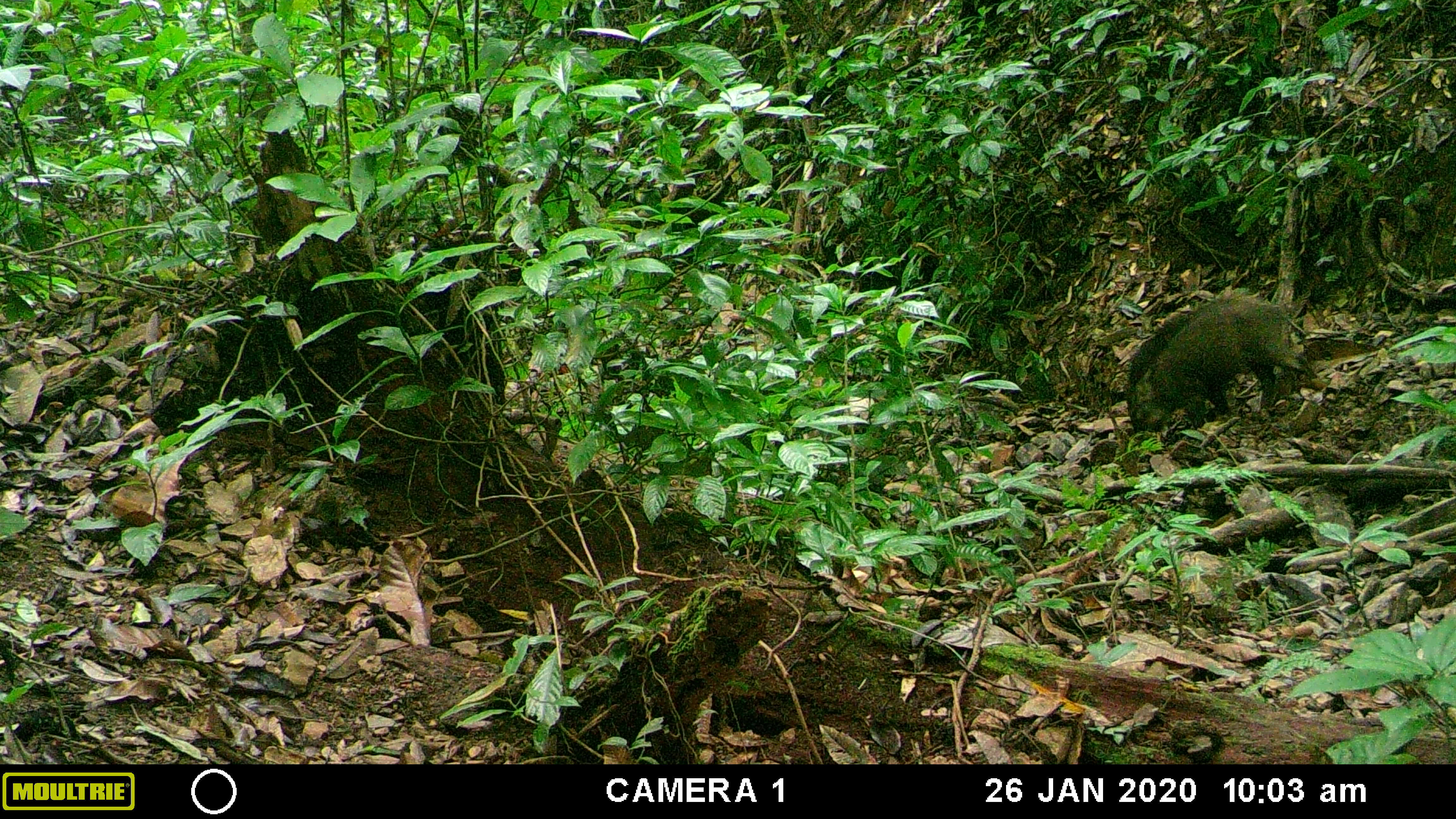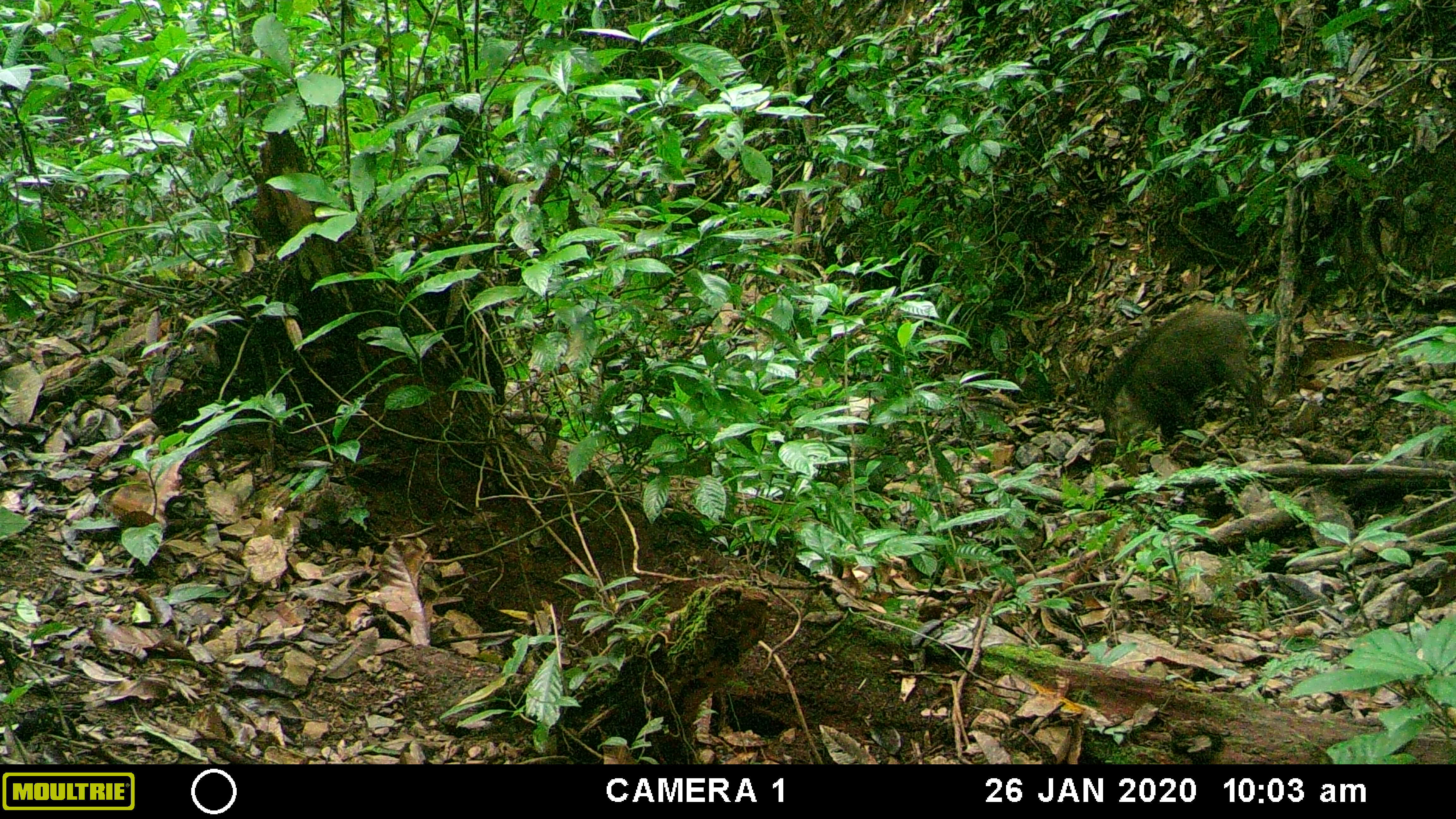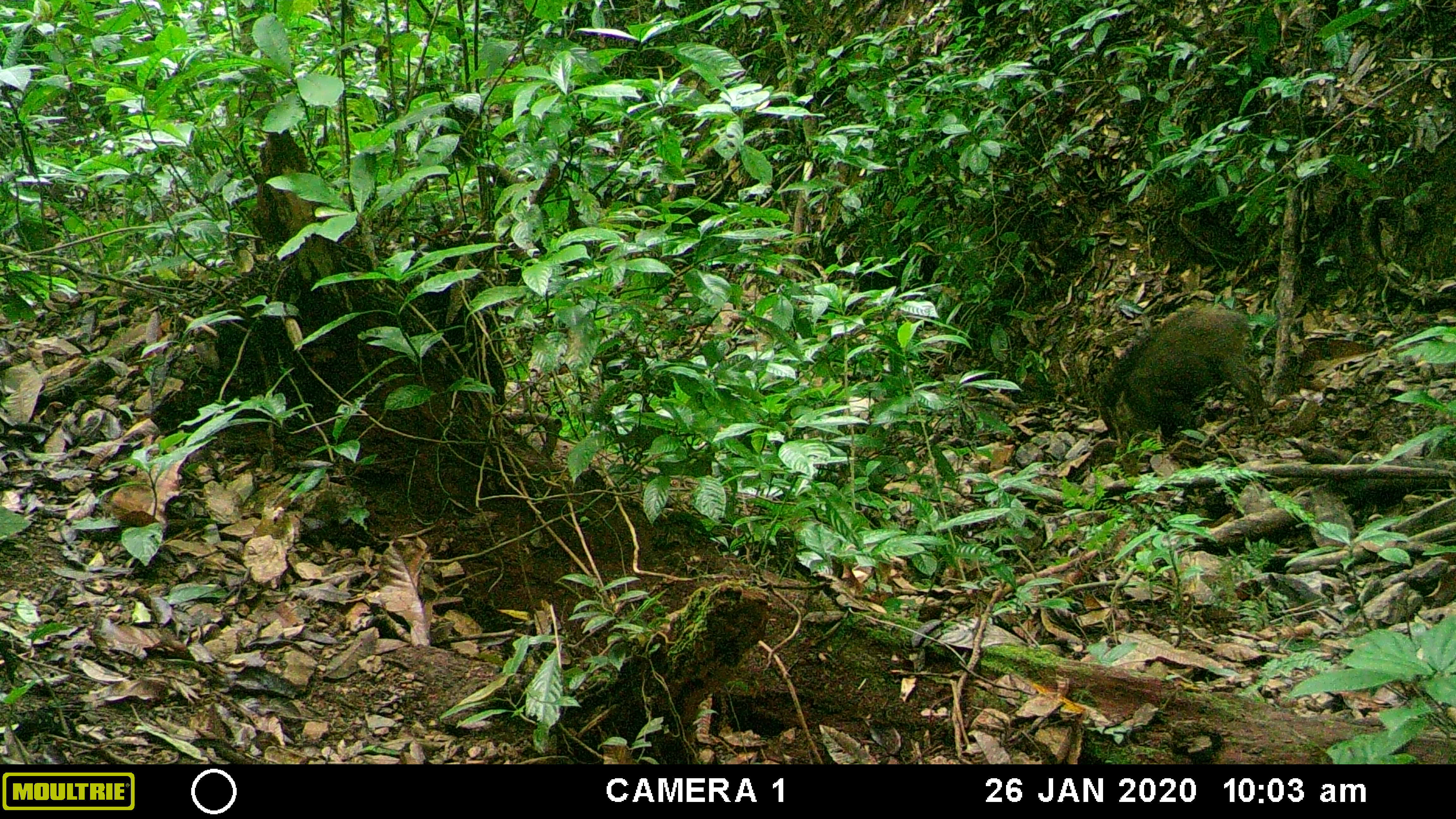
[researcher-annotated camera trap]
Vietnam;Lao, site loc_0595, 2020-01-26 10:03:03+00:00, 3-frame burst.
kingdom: Animalia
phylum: Chordata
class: Mammalia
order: Artiodactyla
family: Suidae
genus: Sus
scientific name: Sus scrofa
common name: eurasian wild pig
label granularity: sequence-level